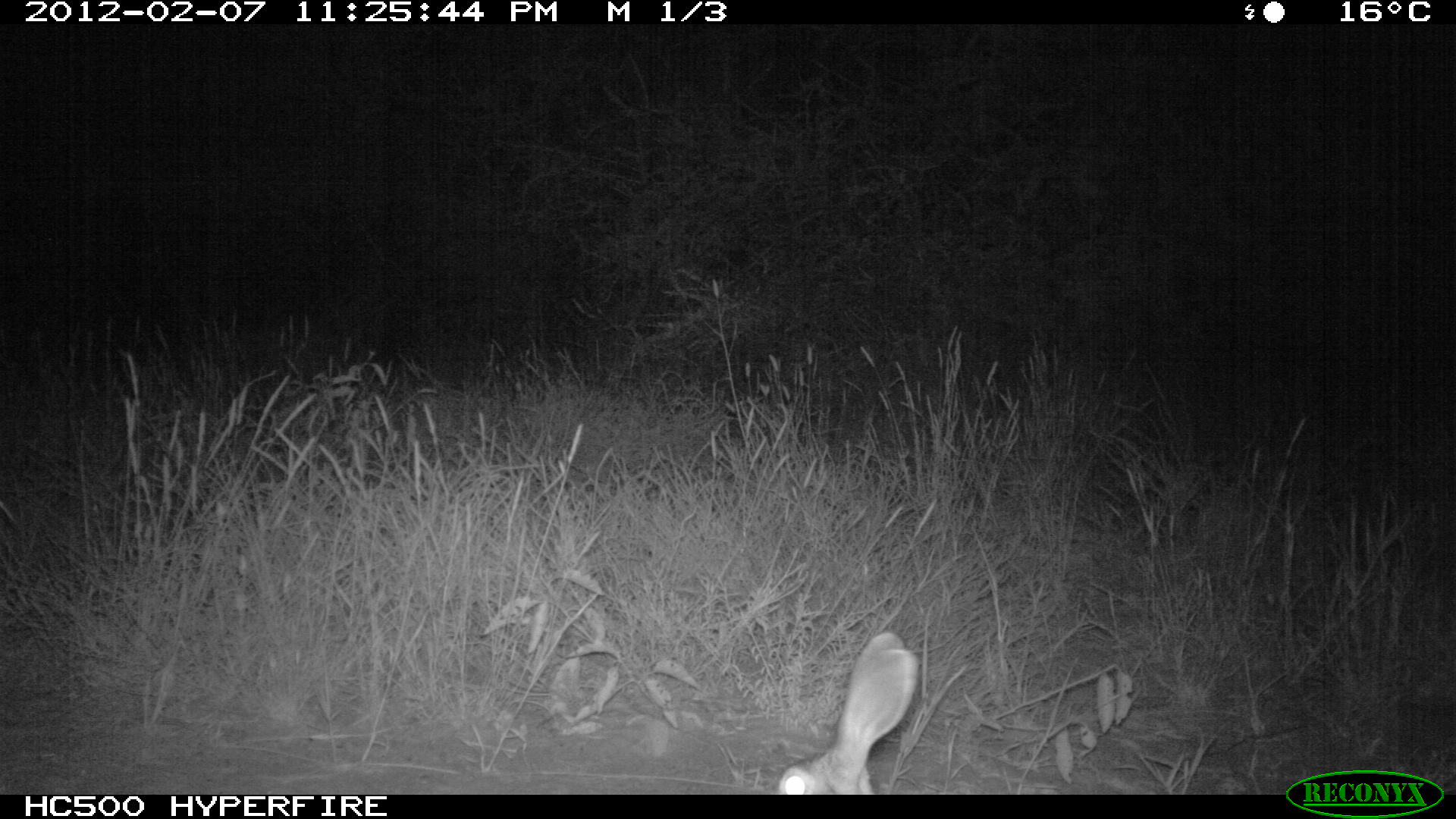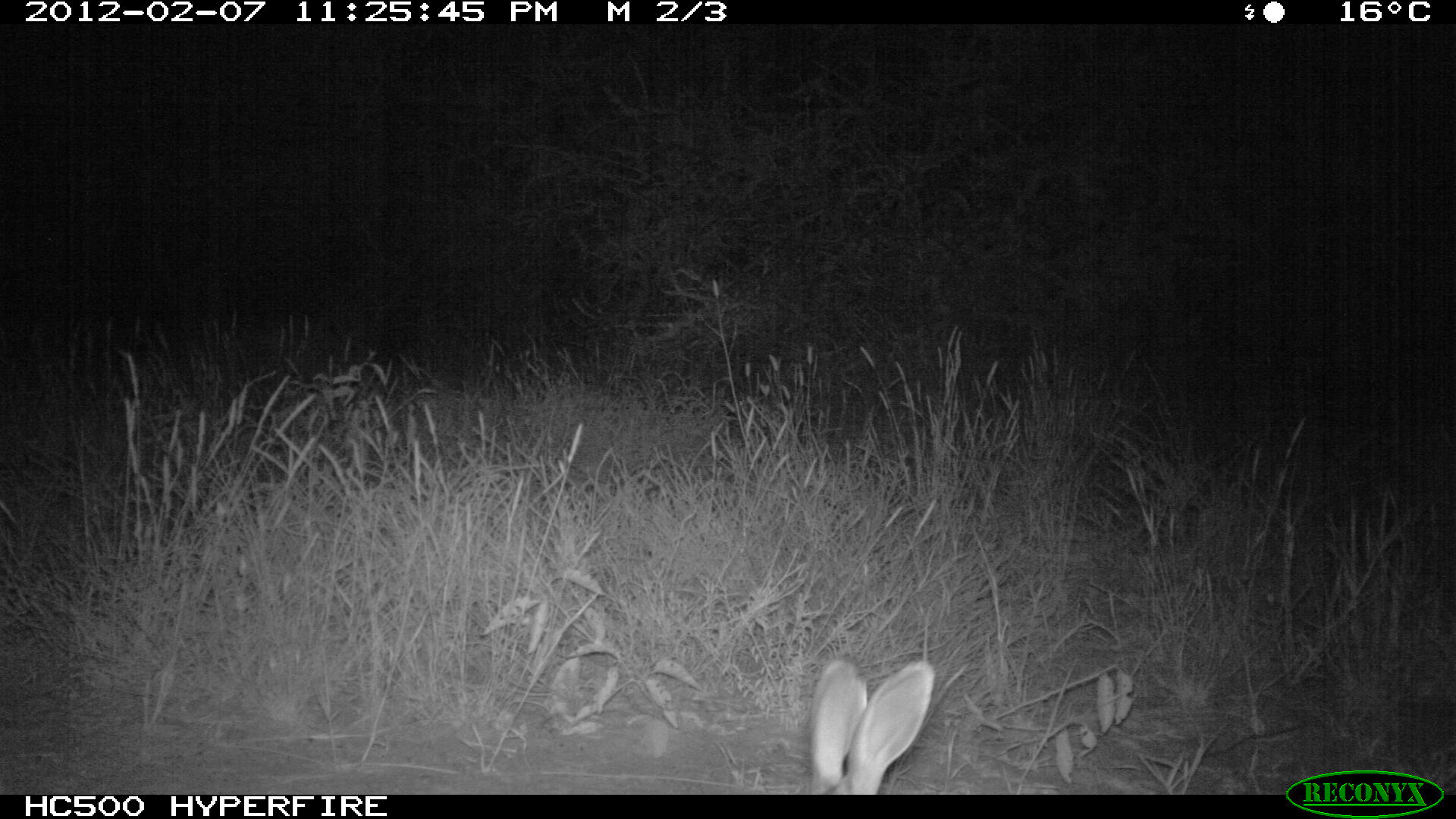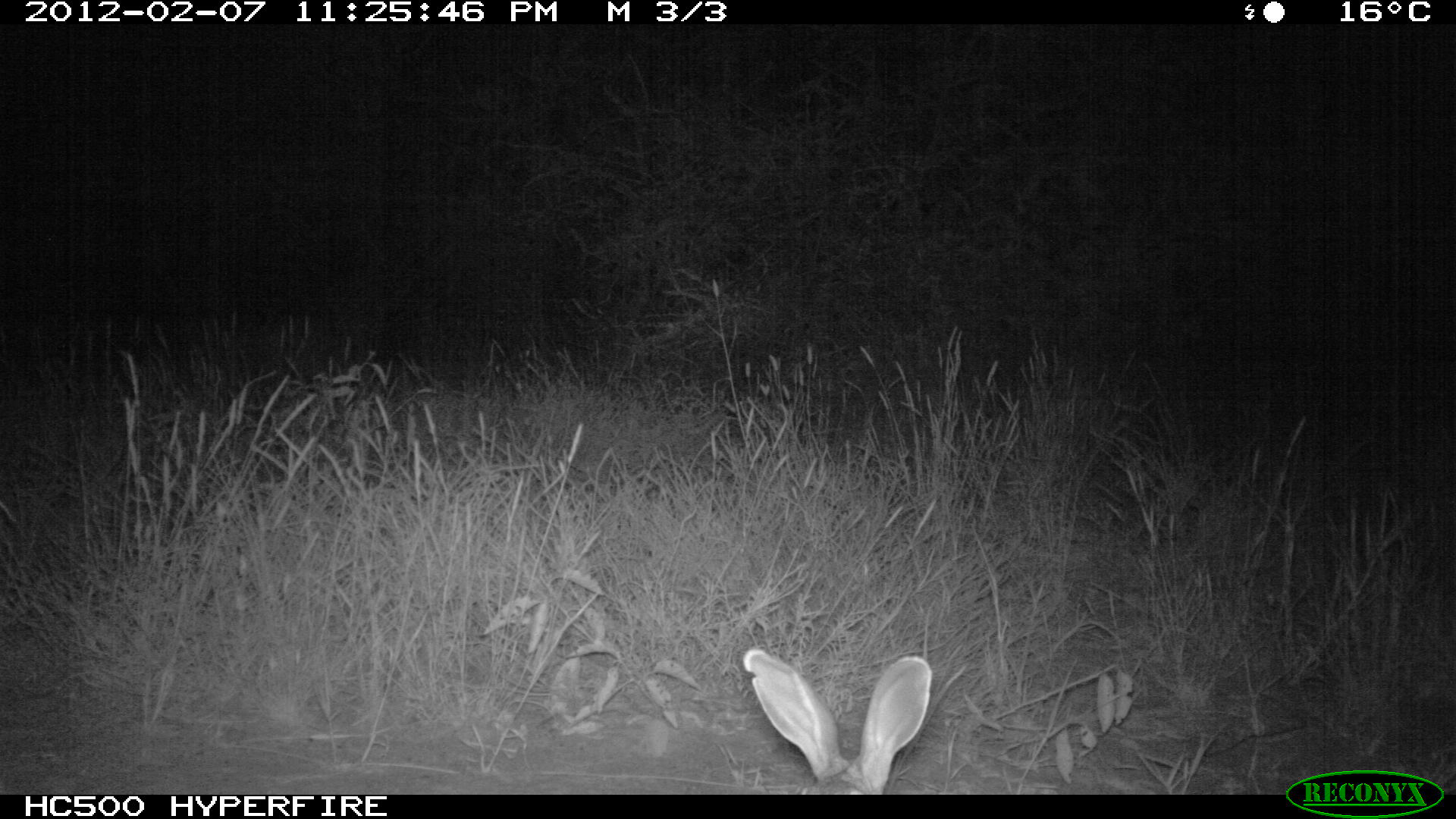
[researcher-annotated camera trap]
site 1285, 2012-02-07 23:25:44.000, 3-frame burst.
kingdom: Animalia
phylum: Chordata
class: Mammalia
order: Lagomorpha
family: Leporidae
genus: Lepus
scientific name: Lepus saxatilis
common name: scrub hare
Lepus saxatilis (scrub hare), count 1.